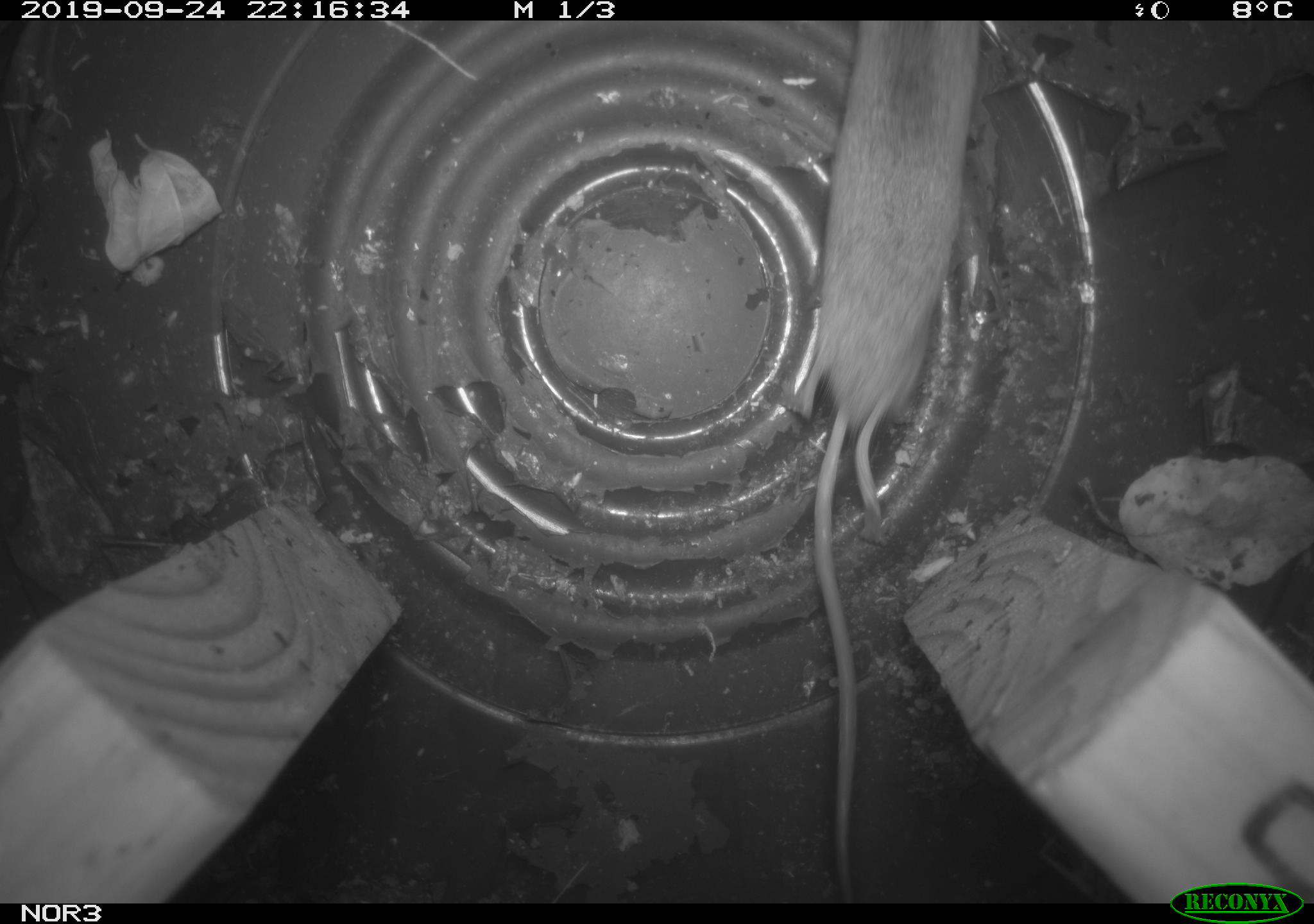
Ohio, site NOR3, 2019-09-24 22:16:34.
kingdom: Animalia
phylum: Chordata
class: Mammalia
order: Eulipotyphla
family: Soricidae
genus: Sorex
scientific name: Sorex cinereus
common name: masked shrew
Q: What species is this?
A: Masked shrew (Sorex cinereus).